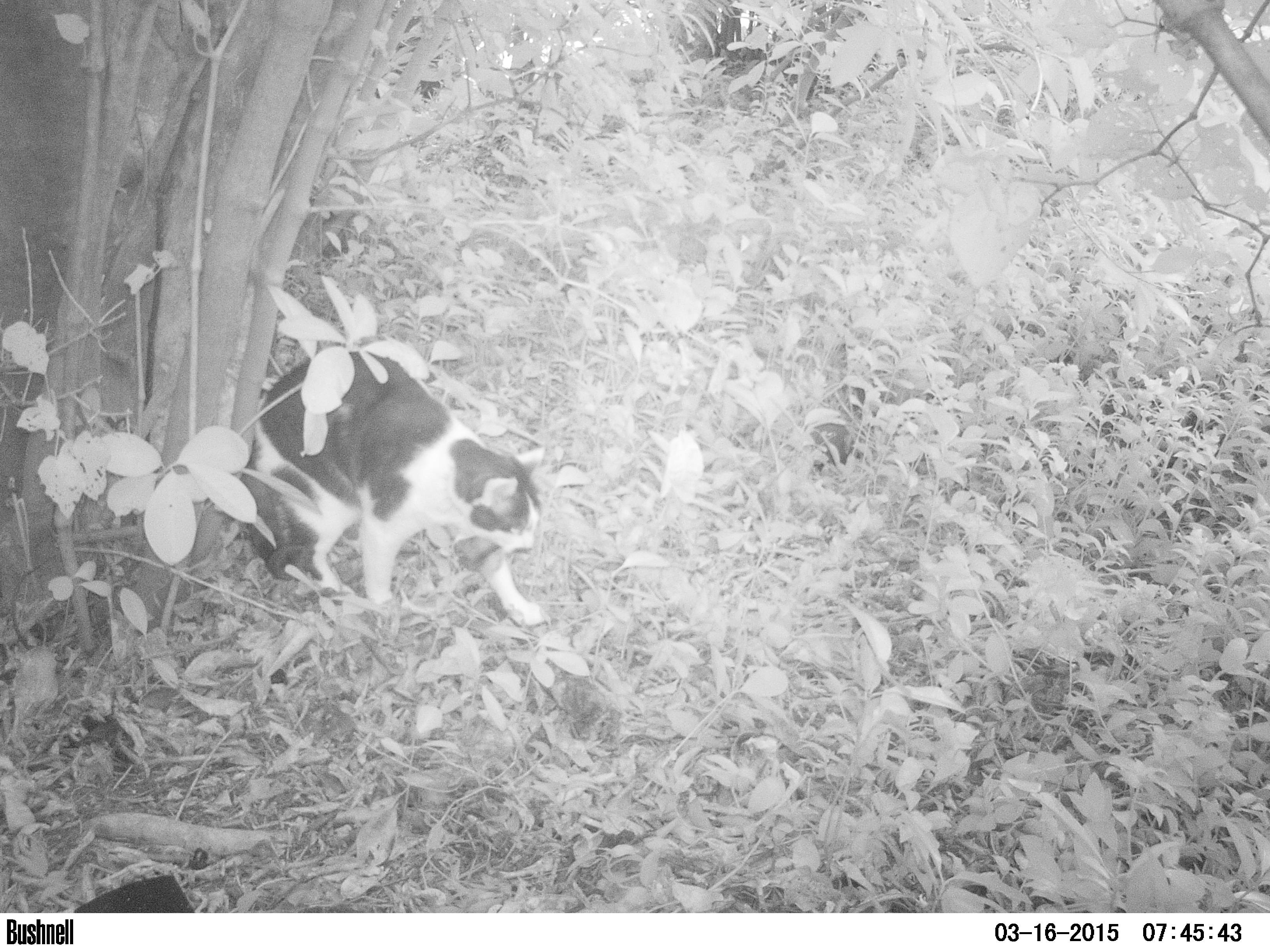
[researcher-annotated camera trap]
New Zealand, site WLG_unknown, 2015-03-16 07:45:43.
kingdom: Animalia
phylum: Chordata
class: Mammalia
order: Carnivora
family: Felidae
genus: Felis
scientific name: Felis catus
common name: domestic cat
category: cat